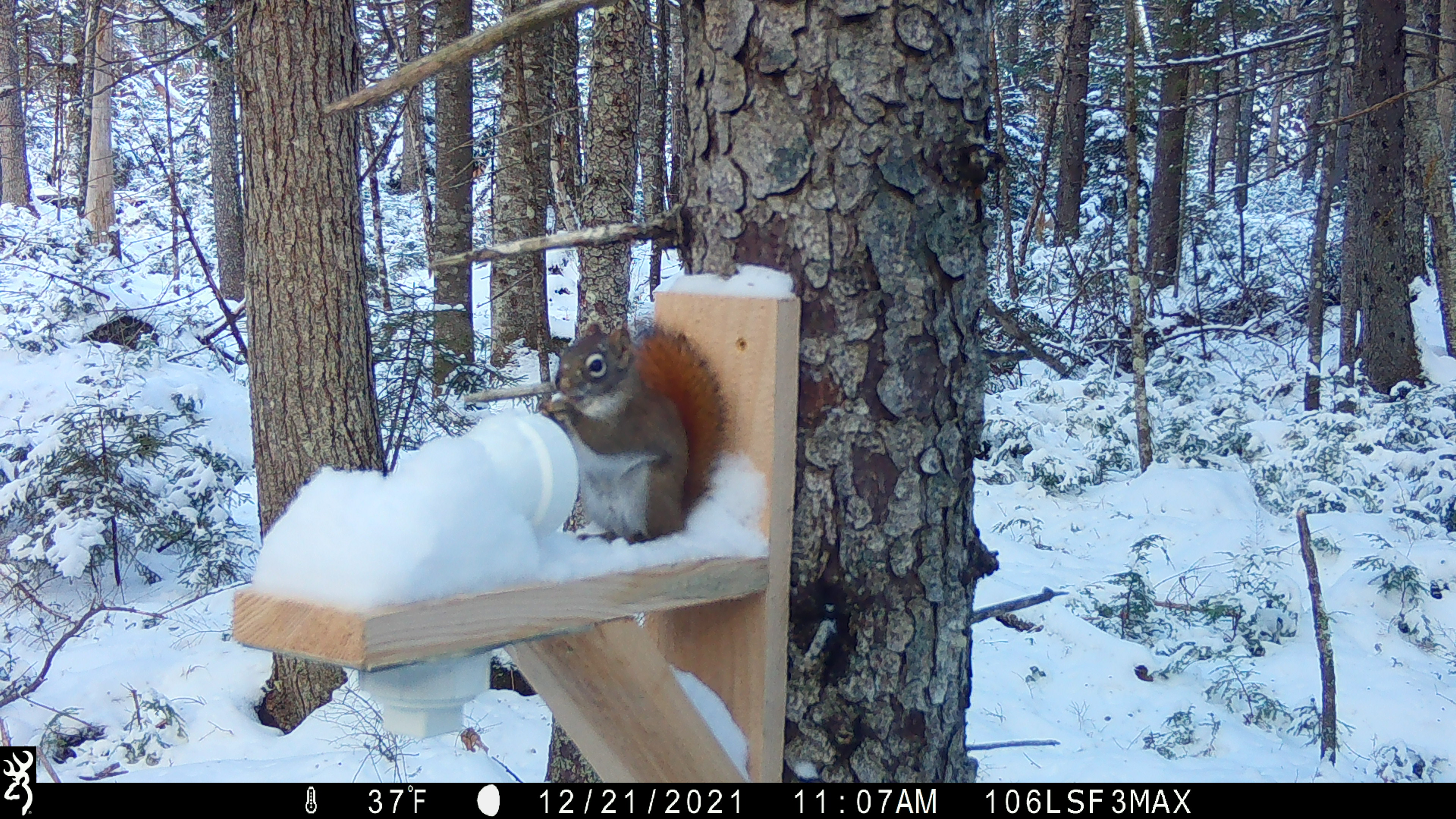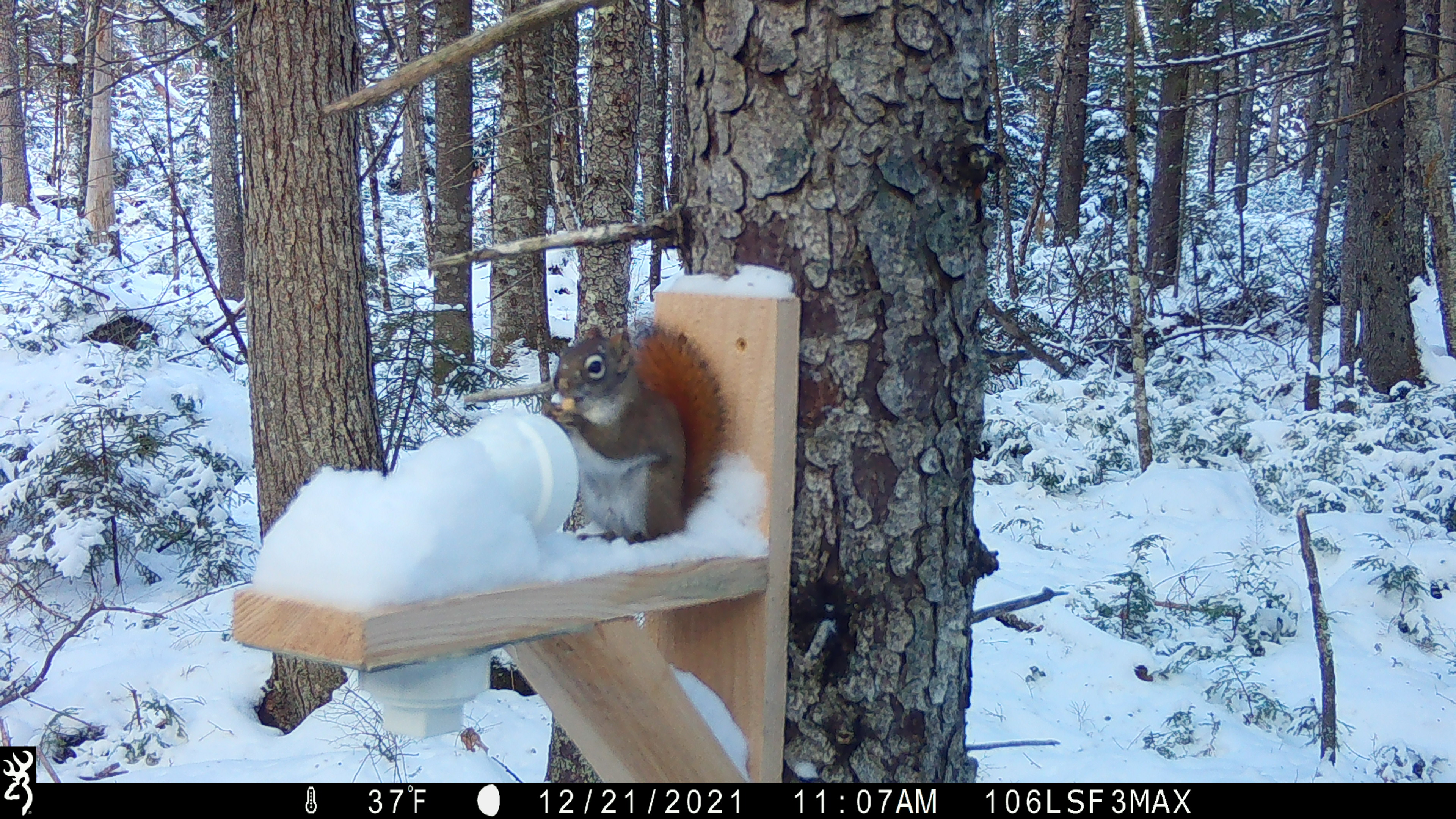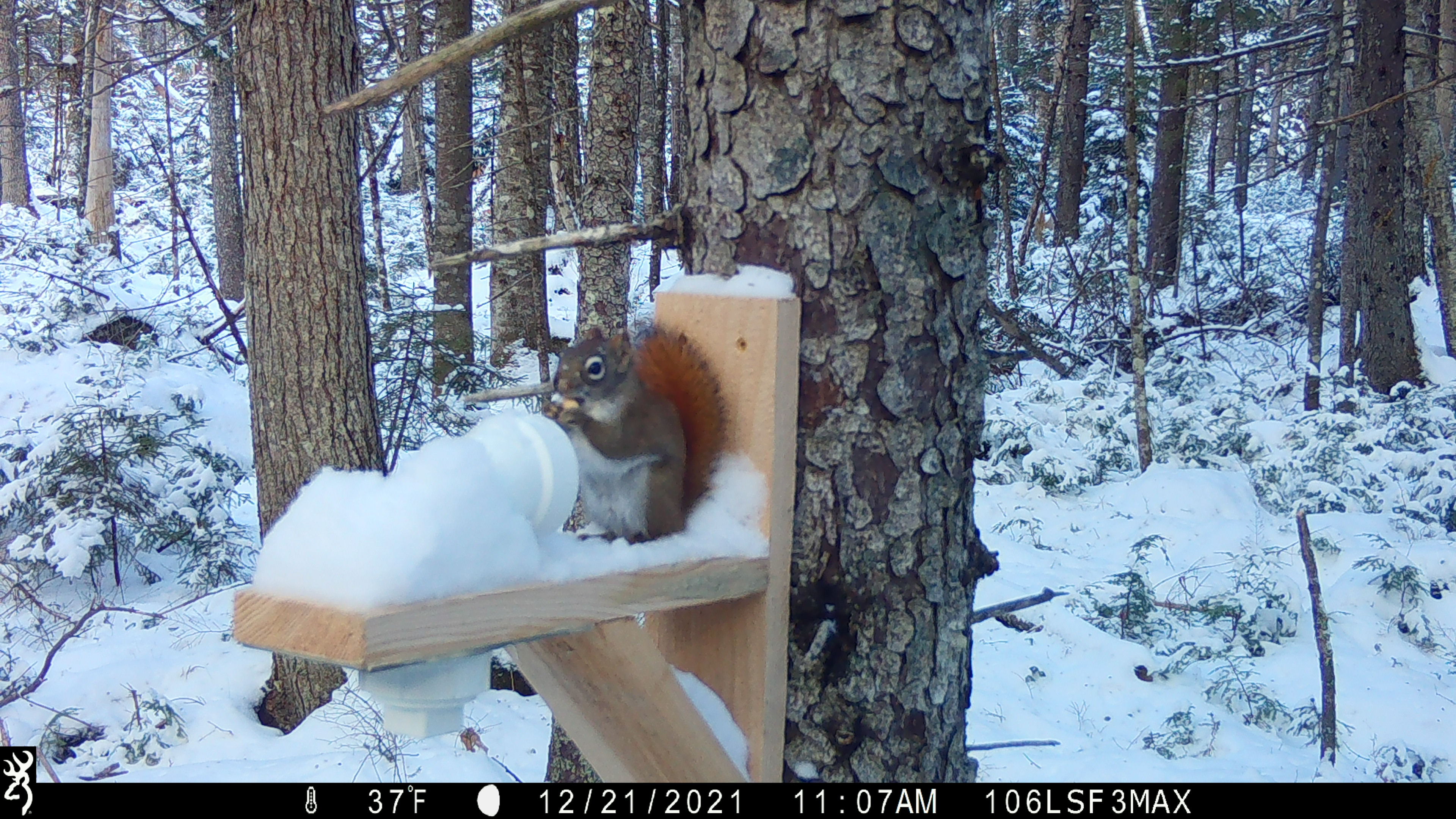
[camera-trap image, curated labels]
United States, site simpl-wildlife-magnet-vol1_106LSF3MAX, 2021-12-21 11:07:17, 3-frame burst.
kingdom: Animalia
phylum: Chordata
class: Mammalia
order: Rodentia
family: Sciuridae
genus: Tamiasciurus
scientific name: Tamiasciurus hudsonicus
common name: red squirrel